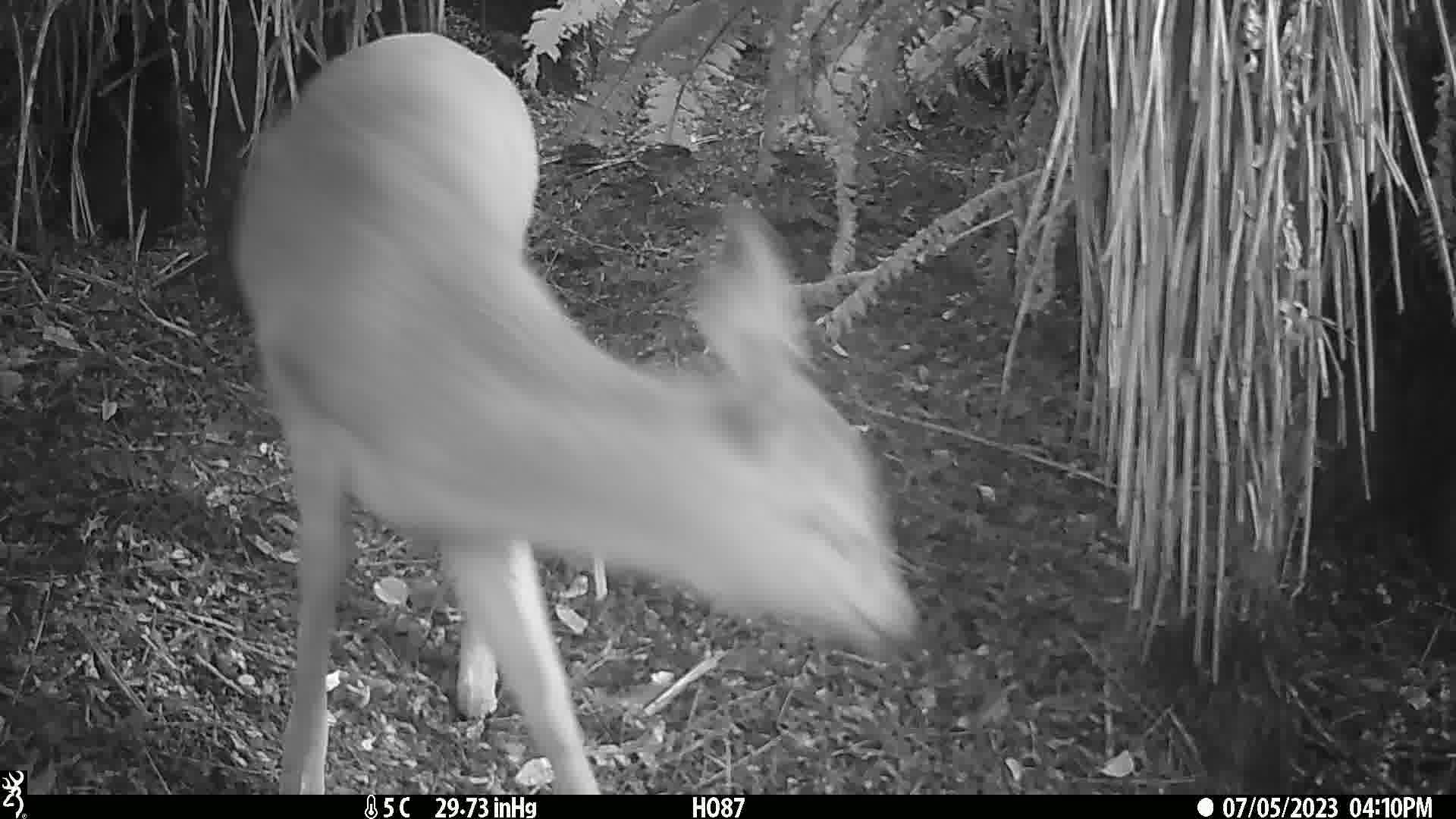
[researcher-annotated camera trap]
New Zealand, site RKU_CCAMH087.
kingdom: Animalia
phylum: Chordata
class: Mammalia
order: Artiodactyla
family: Cervidae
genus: Odocoileus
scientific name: Odocoileus virginianus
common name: white-tailed deer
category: white tailed deer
White tailed deer (white-tailed deer) (Odocoileus virginianus).